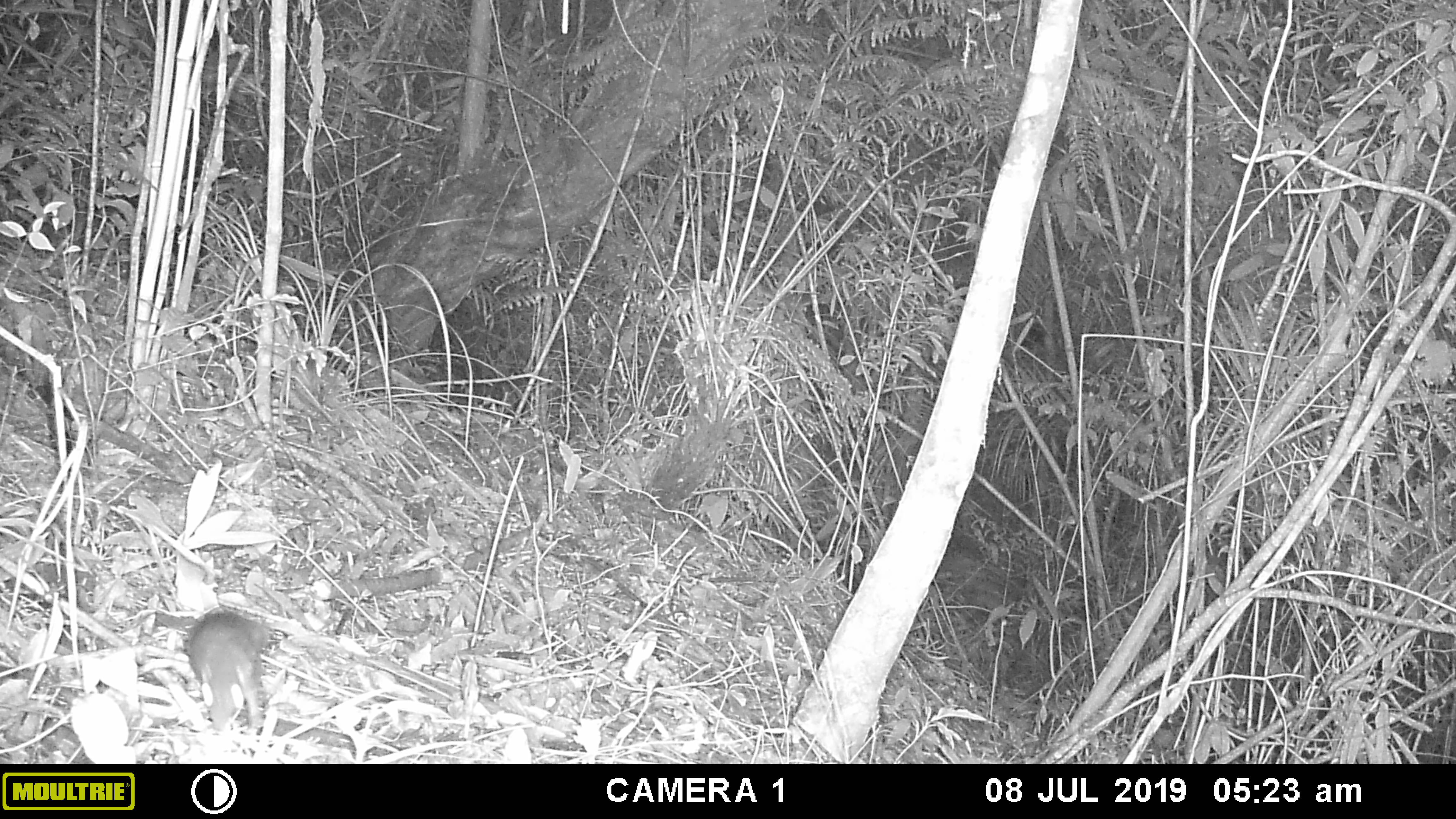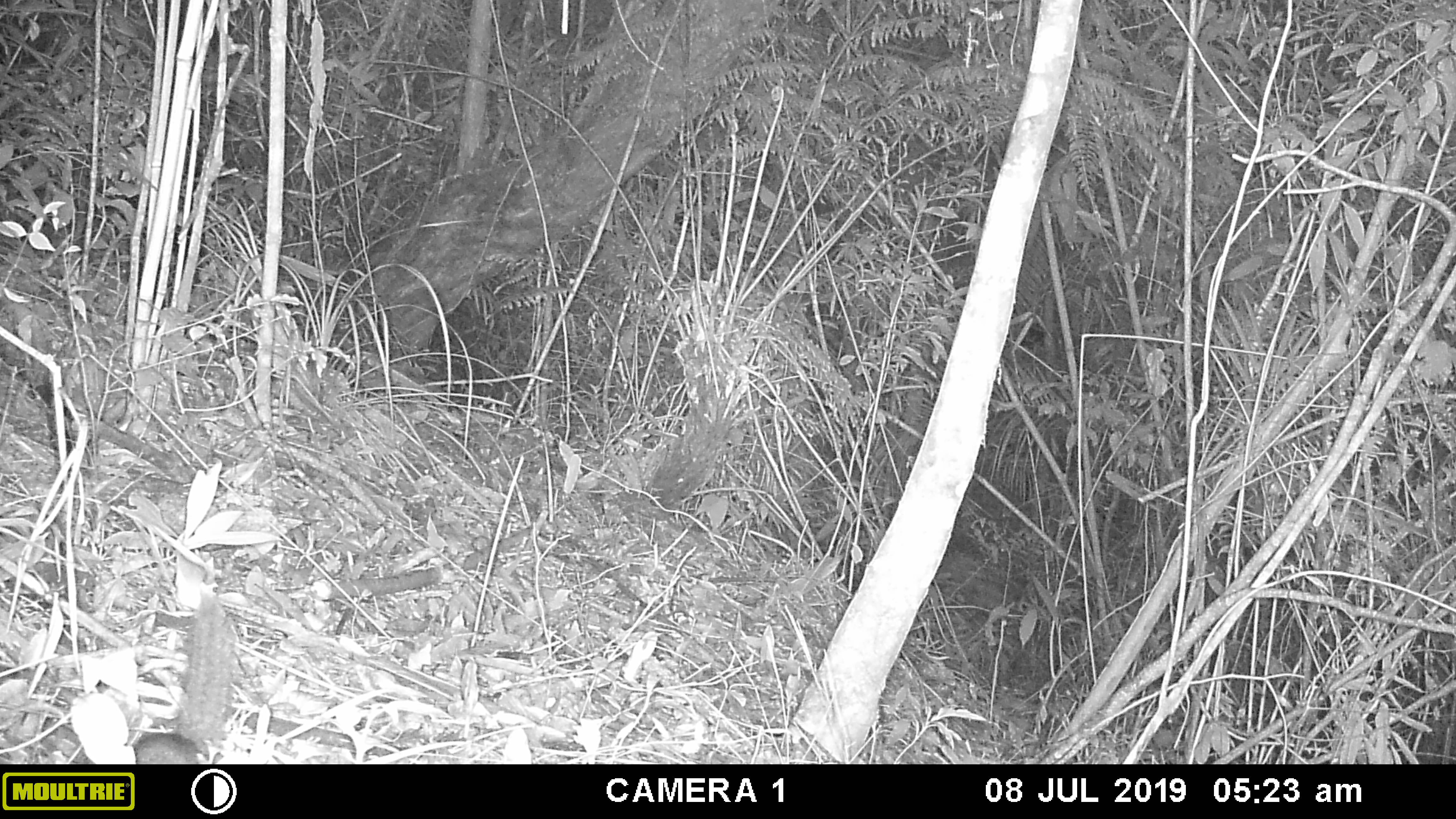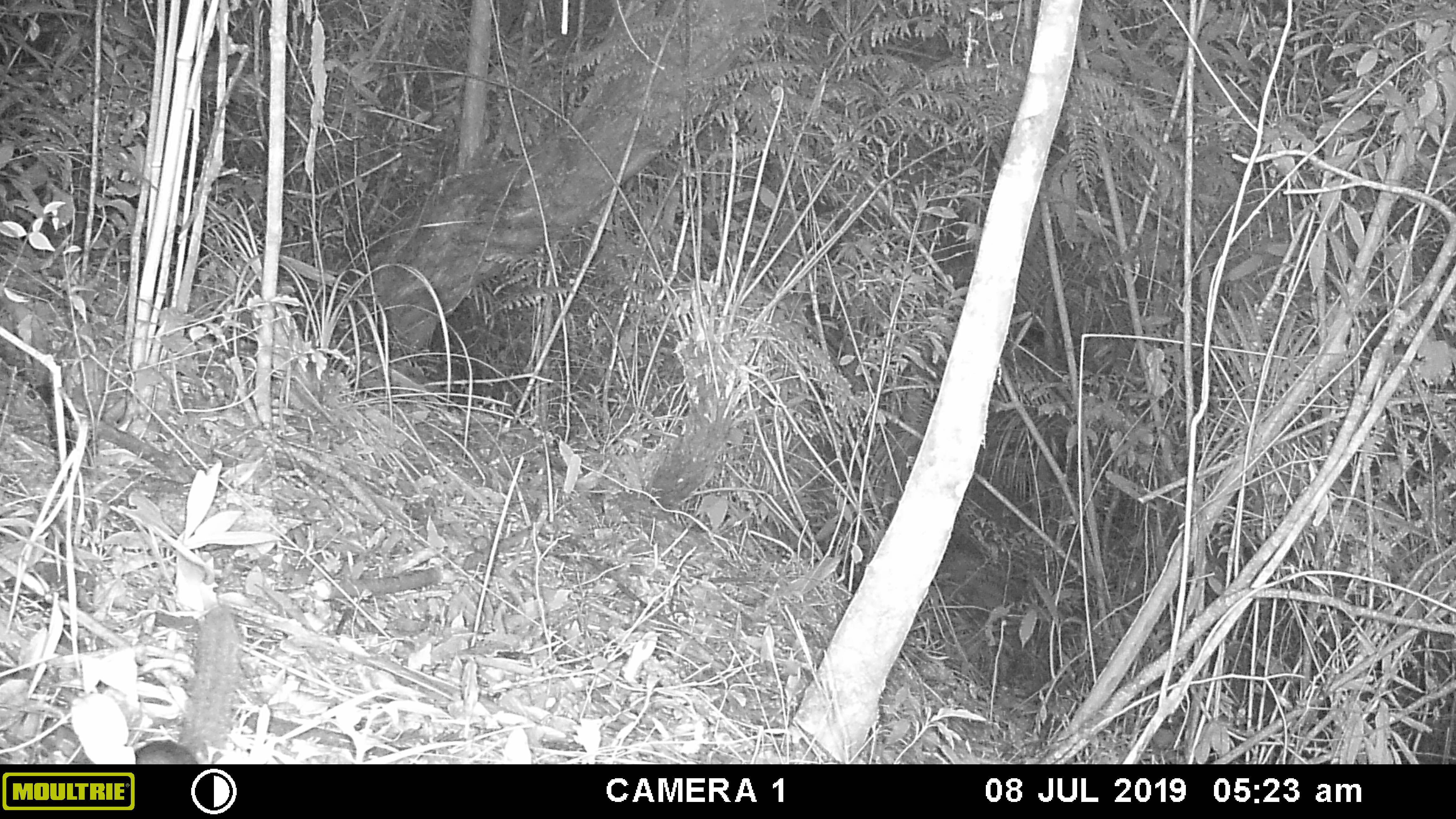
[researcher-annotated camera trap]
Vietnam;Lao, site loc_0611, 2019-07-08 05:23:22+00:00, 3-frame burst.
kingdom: Animalia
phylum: Chordata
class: Mammalia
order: Carnivora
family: Mustelidae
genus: Melogale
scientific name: Melogale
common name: ferret badger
Ferret badger (Melogale). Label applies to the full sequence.